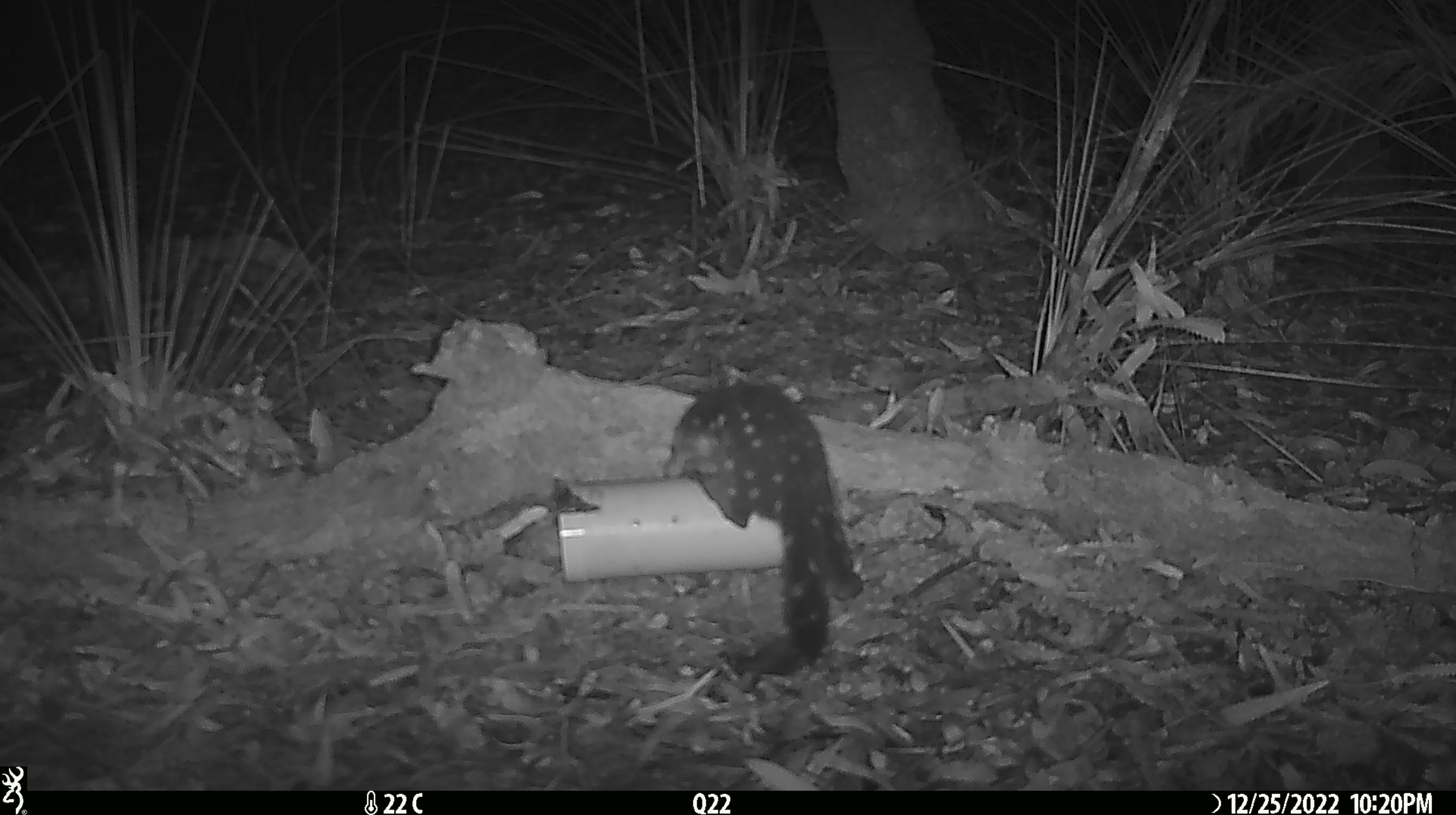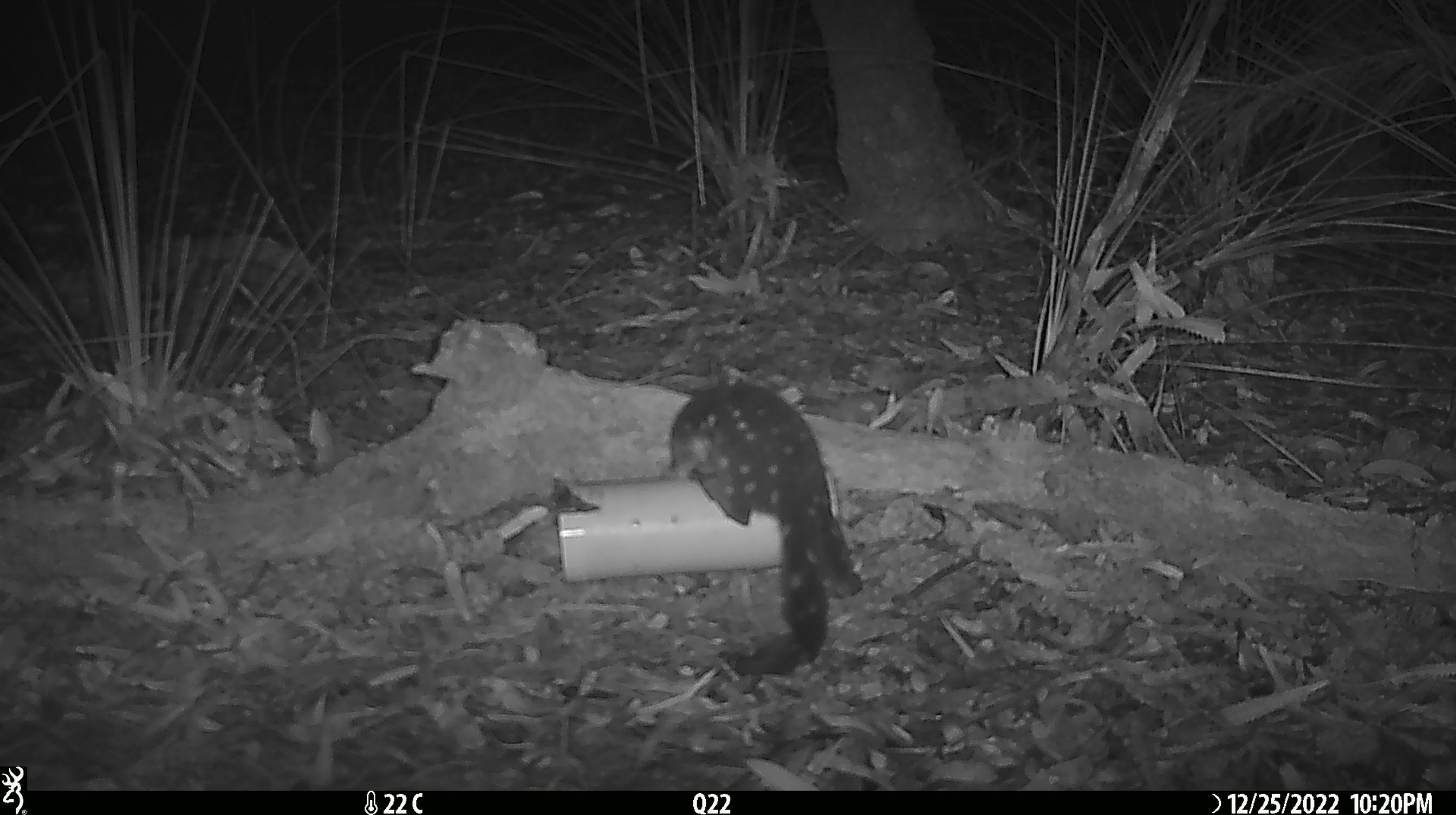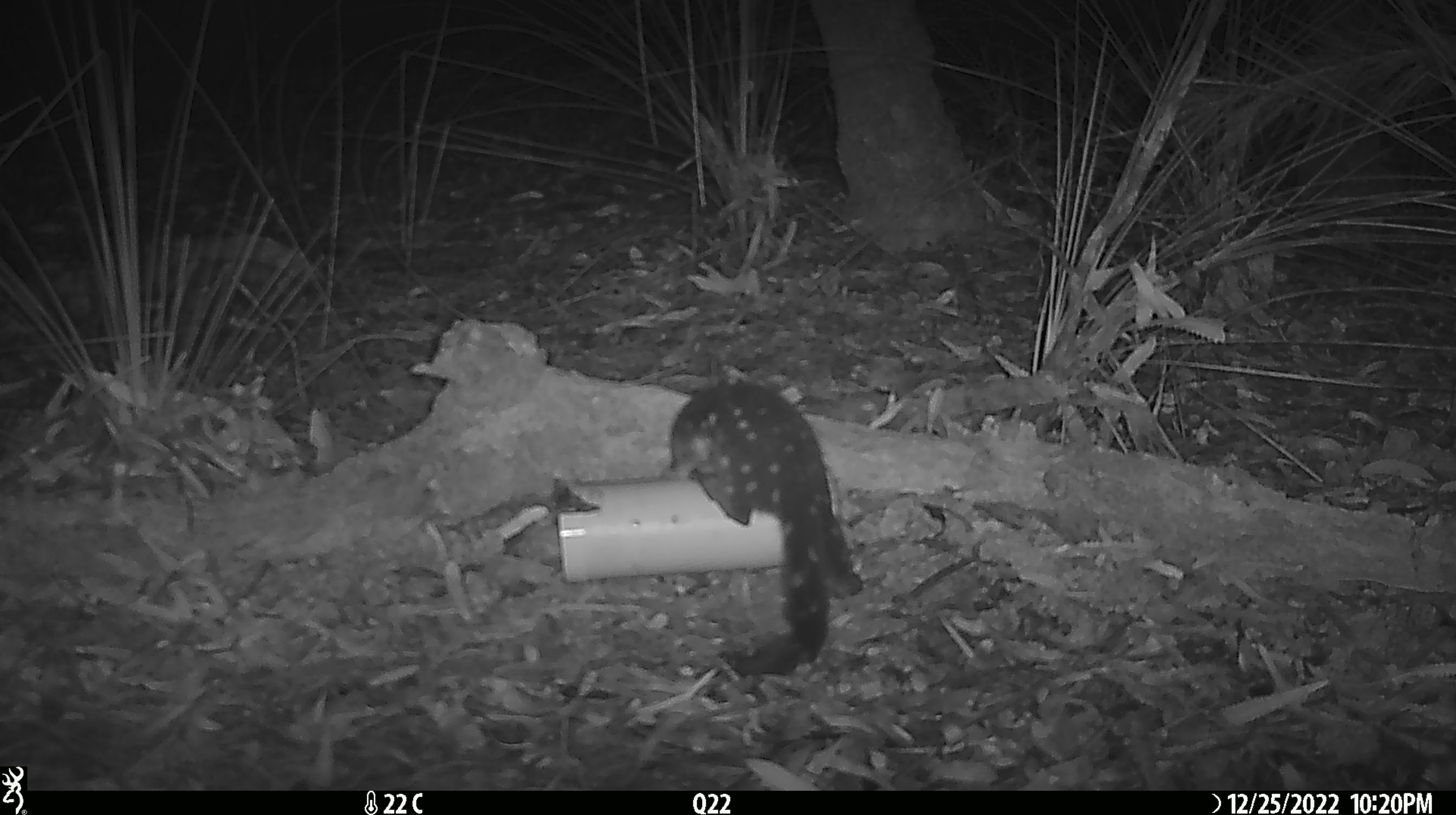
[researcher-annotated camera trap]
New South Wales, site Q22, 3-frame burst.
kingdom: Animalia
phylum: Chordata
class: Mammalia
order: Dasyuromorphia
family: Dasyuridae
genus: Dasyurus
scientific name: Dasyurus maculatus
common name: spotted-tailed quoll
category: quoll